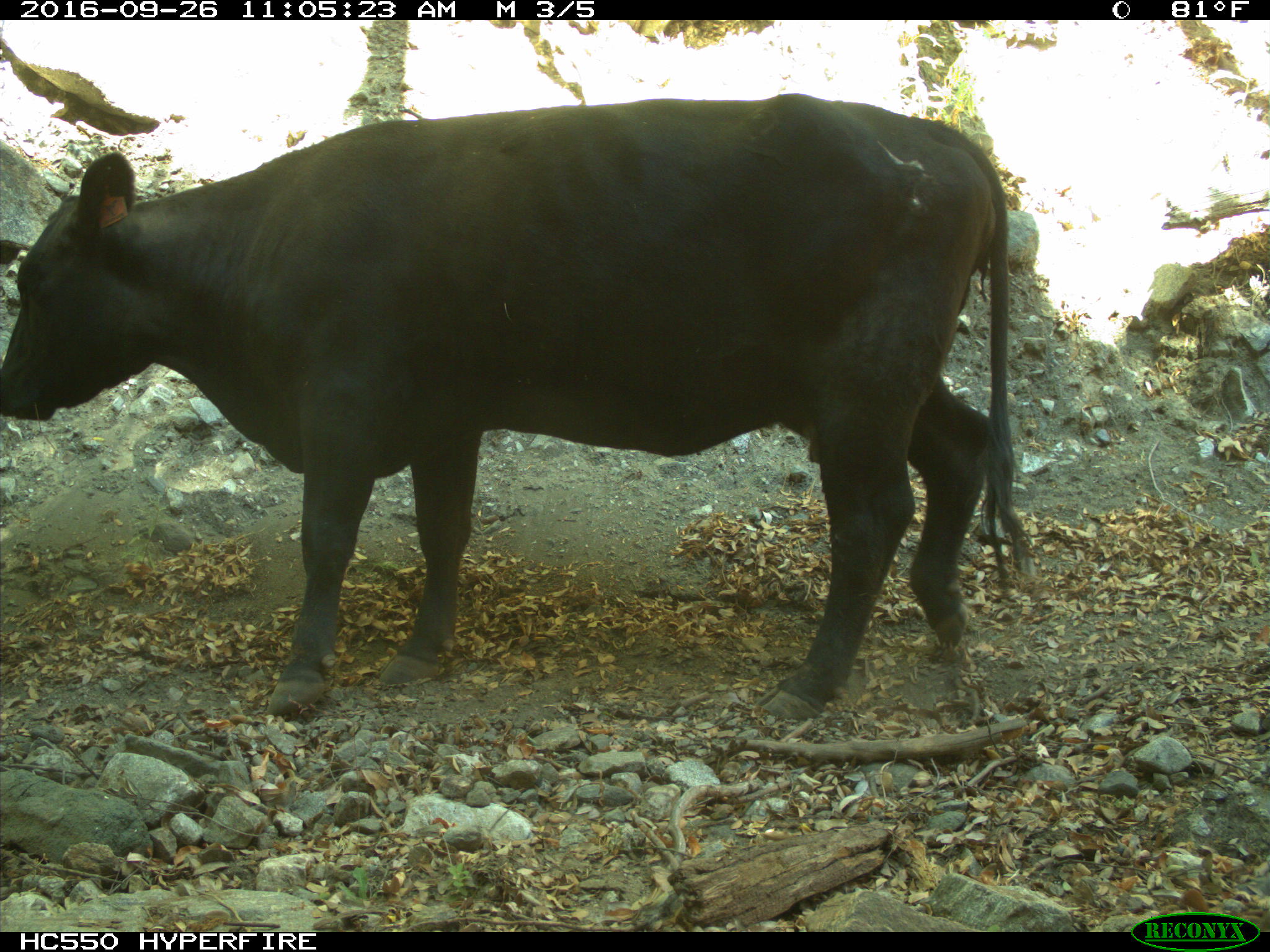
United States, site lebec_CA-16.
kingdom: Animalia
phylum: Chordata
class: Mammalia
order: Artiodactyla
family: Bovidae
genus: Bos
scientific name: Bos taurus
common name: domestic cow